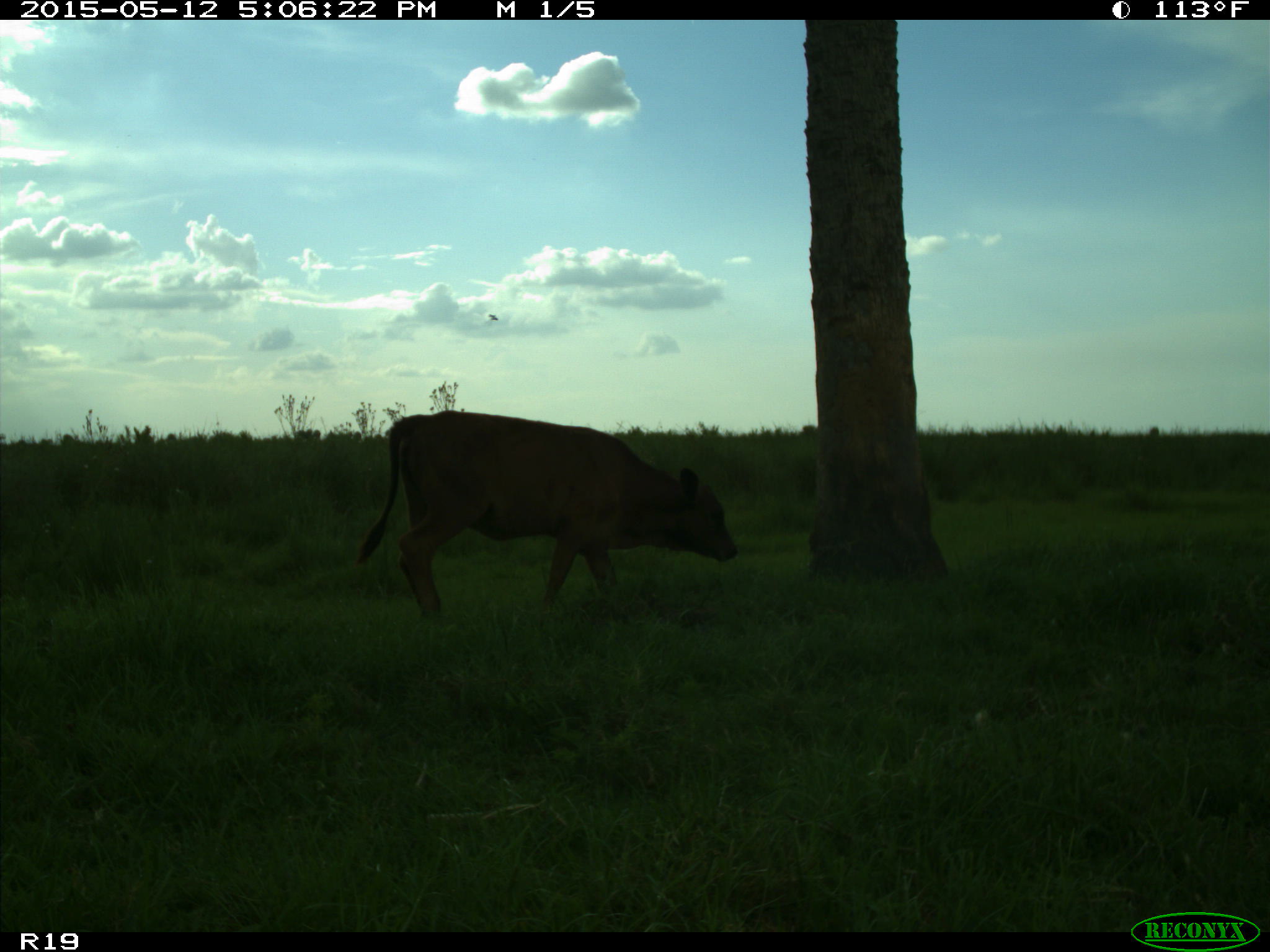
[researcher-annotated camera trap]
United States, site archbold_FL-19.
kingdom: Animalia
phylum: Chordata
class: Mammalia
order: Artiodactyla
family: Bovidae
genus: Bos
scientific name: Bos taurus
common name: domestic cow